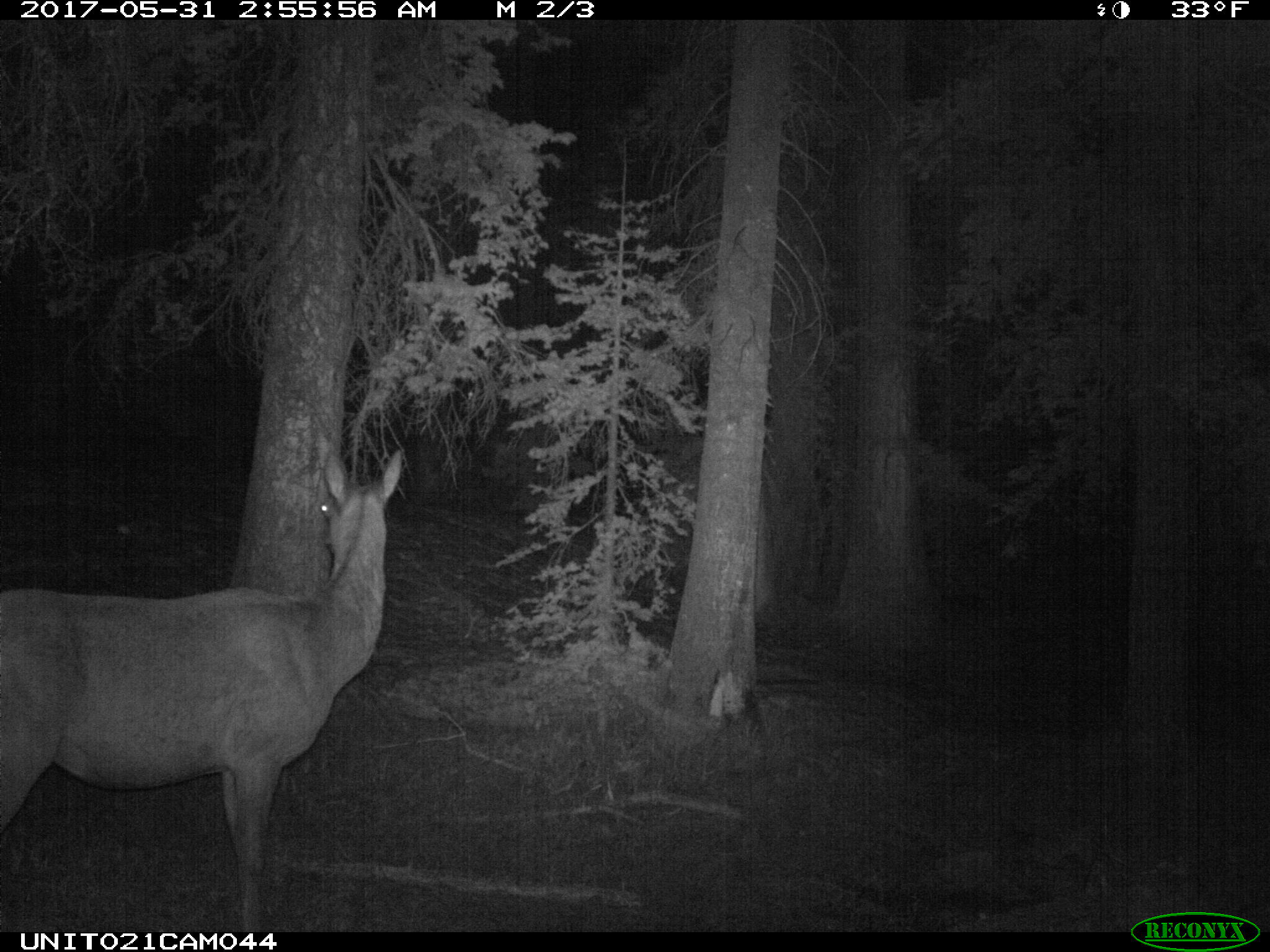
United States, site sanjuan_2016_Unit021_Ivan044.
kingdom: Animalia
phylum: Chordata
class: Mammalia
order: Artiodactyla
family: Cervidae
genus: Cervus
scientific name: Cervus elaphus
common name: red deer